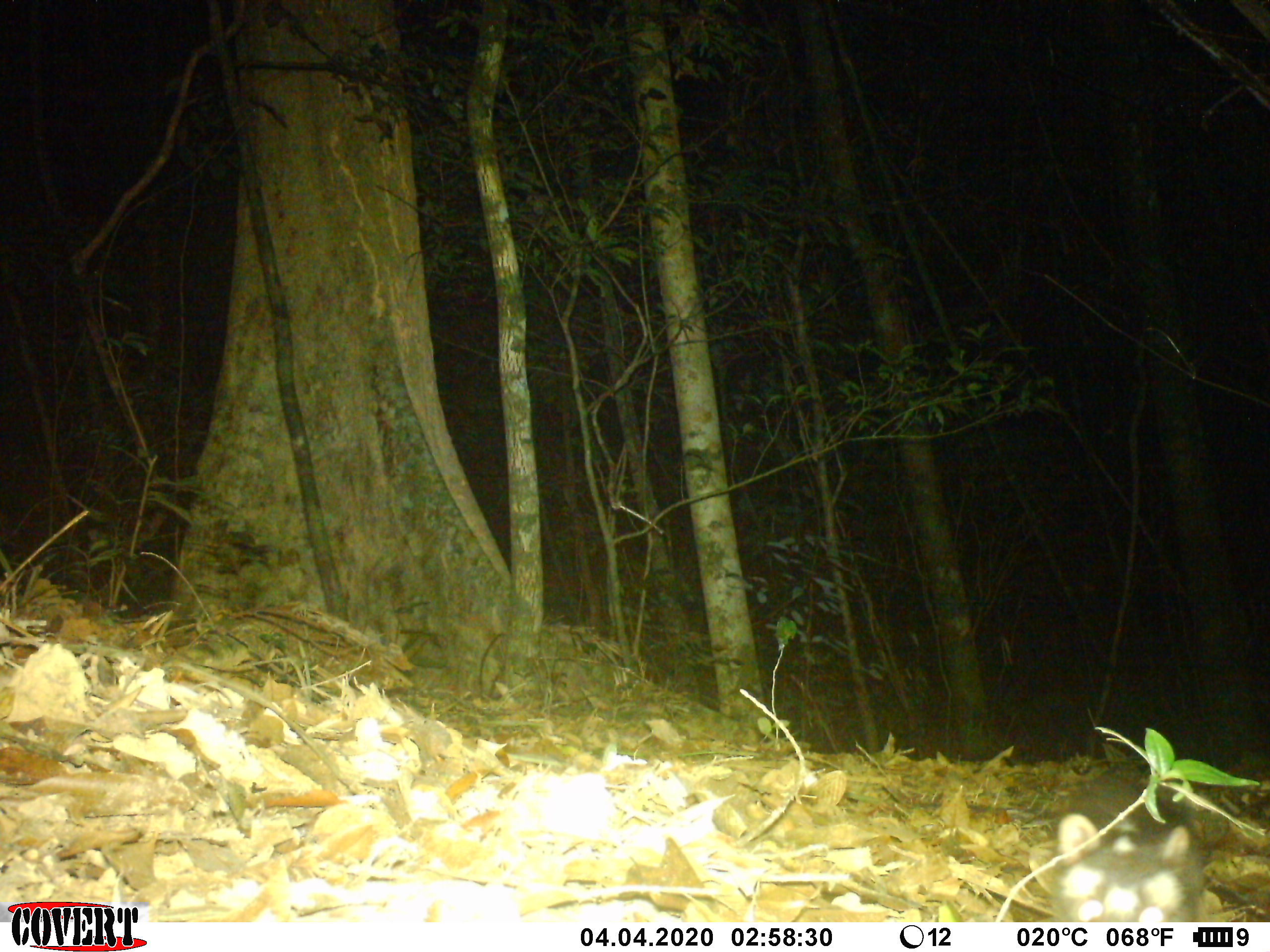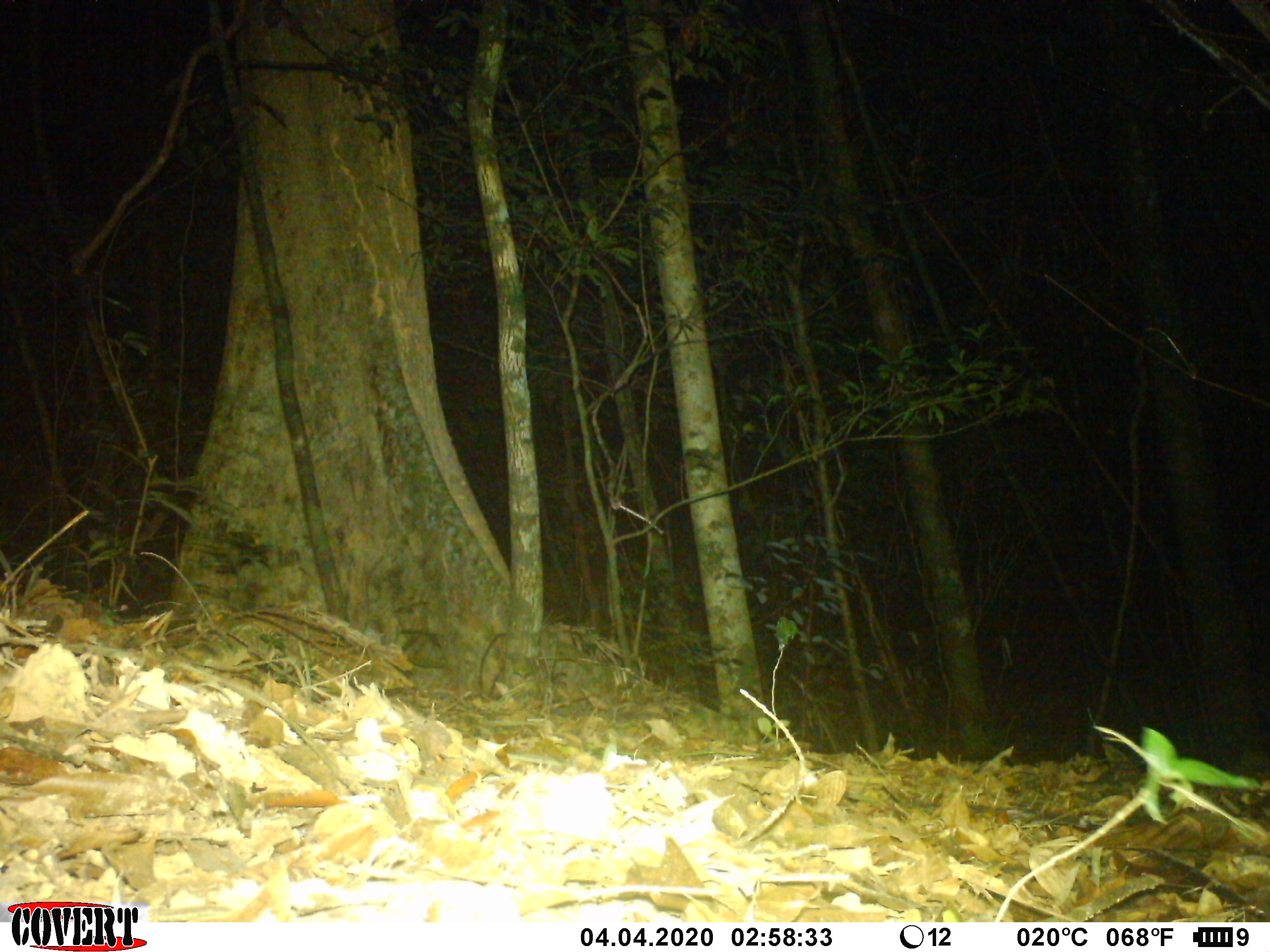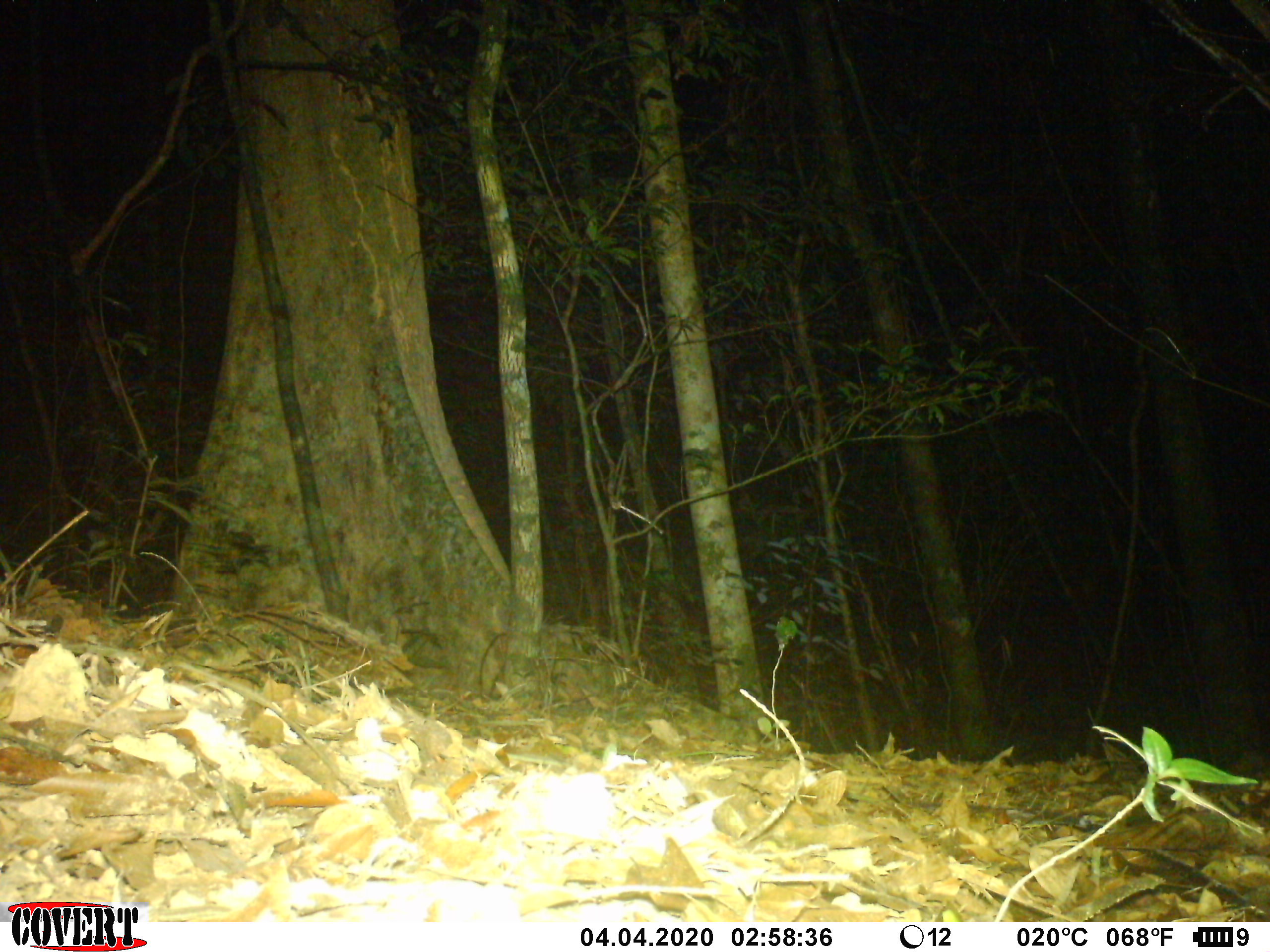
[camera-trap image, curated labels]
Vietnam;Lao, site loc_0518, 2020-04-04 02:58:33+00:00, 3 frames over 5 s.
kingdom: Animalia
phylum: Chordata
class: Mammalia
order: Carnivora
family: Mustelidae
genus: Melogale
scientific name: Melogale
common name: ferret badger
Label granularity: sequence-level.